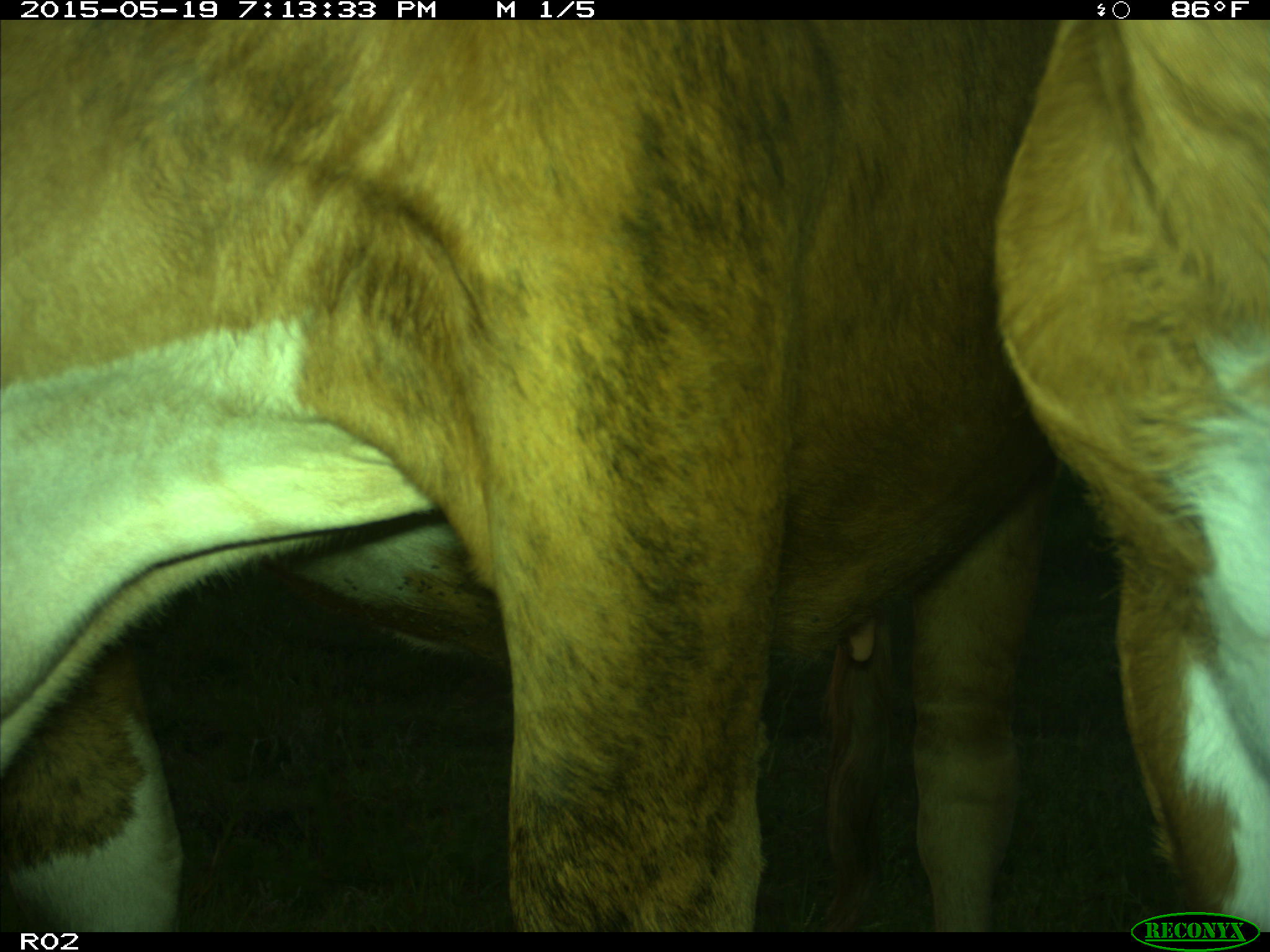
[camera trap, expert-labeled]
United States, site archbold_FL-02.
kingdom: Animalia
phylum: Chordata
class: Mammalia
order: Artiodactyla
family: Bovidae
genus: Bos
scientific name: Bos taurus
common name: domestic cow